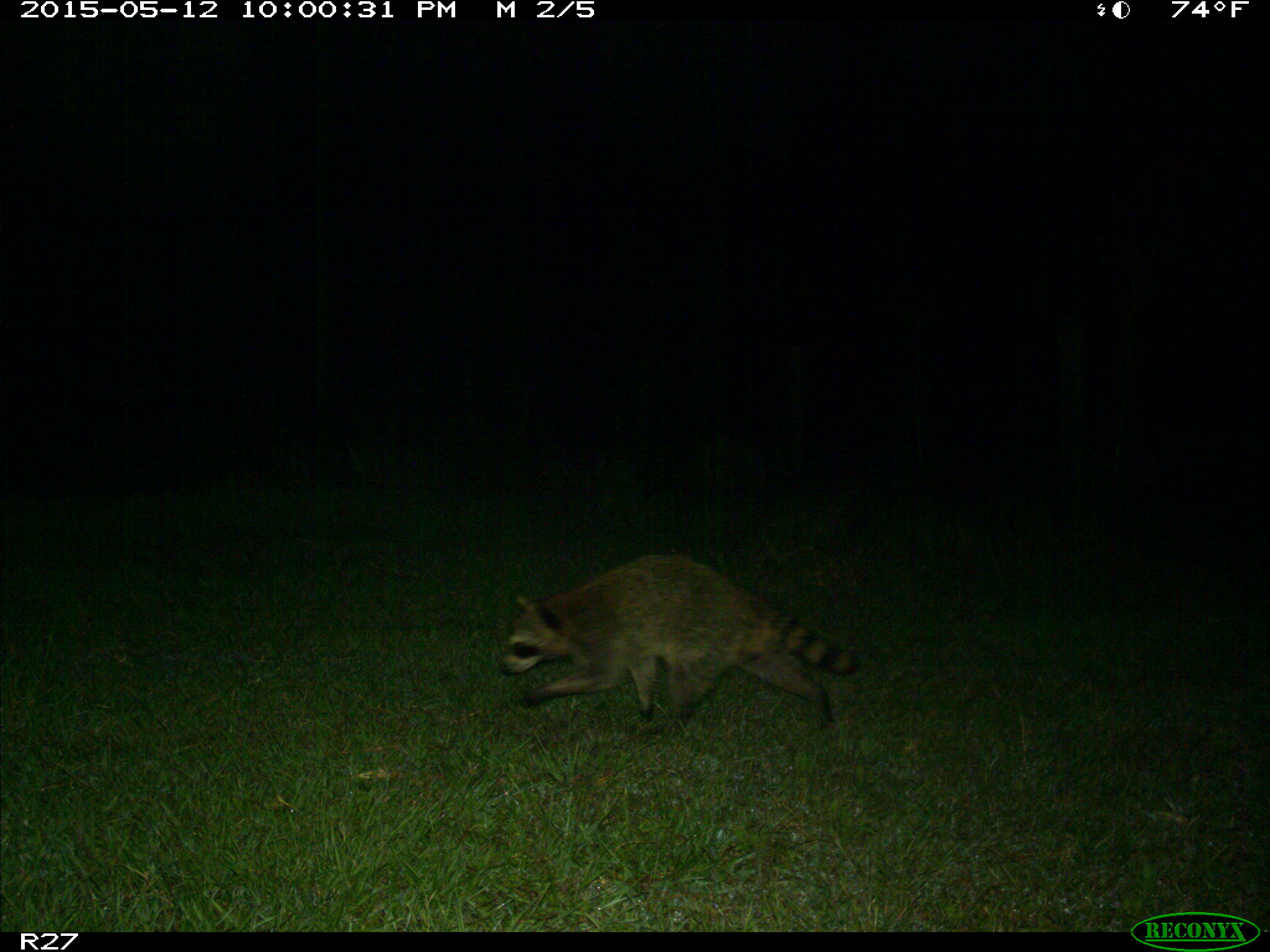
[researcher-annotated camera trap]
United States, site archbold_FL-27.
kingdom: Animalia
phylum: Chordata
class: Mammalia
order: Carnivora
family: Procyonidae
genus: Procyon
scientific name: Procyon lotor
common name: common raccoon